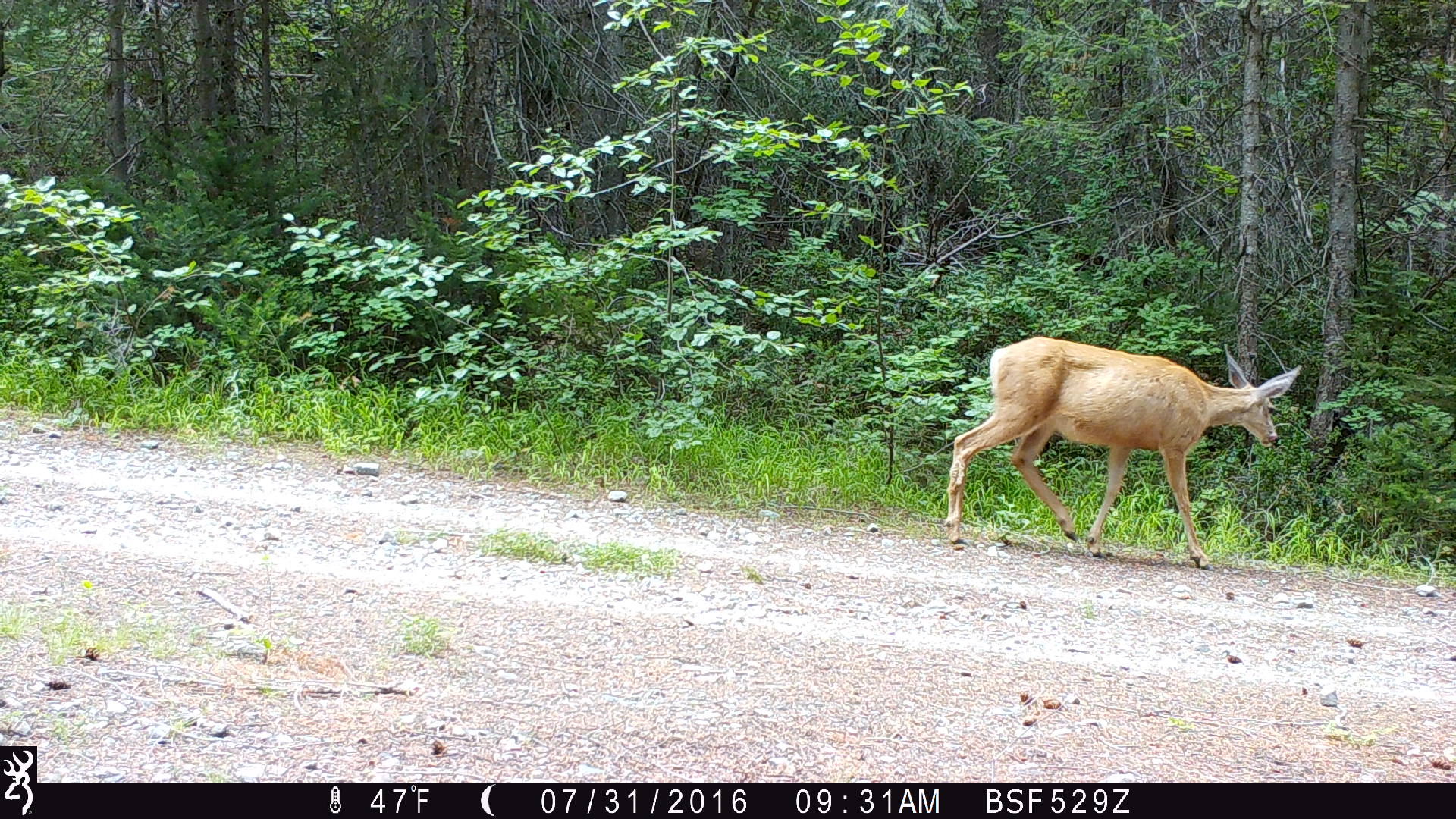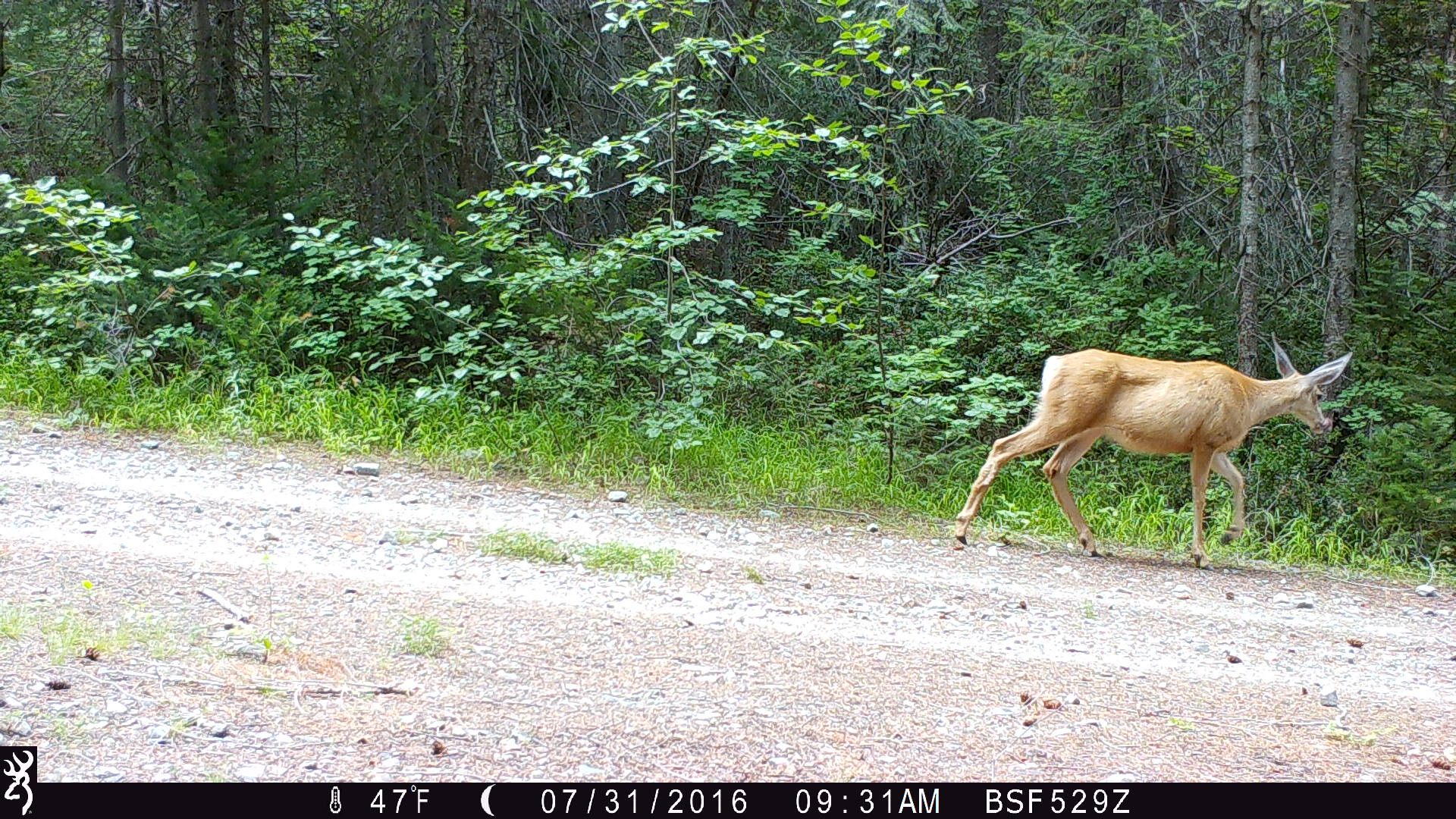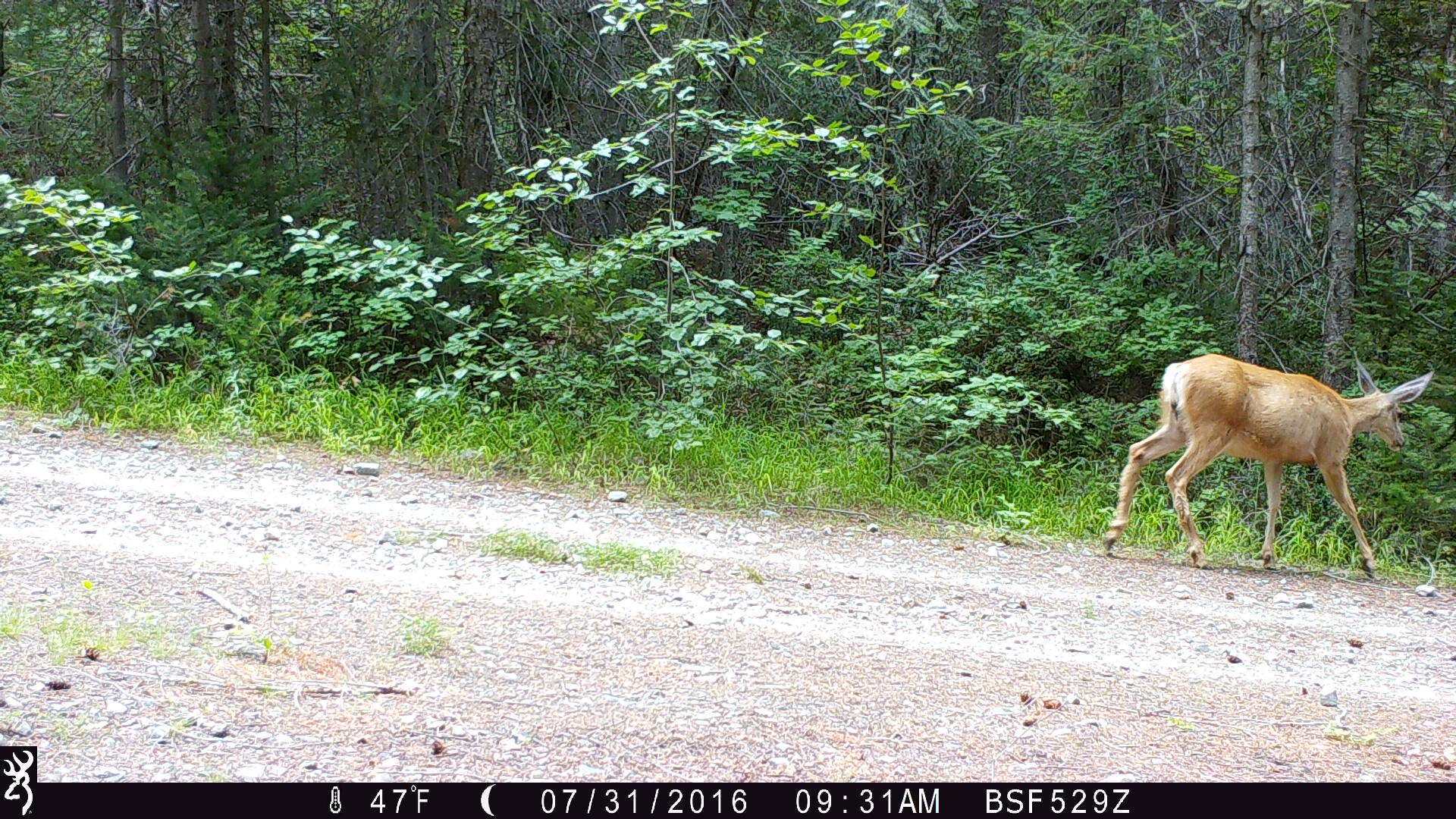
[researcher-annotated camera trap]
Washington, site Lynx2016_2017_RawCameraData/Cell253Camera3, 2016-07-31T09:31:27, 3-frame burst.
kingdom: Animalia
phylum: Chordata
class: Mammalia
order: Artiodactyla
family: Cervidae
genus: Odocoileus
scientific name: Odocoileus hemionus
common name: mule deer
Odocoileus hemionus (mule deer). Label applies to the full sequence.